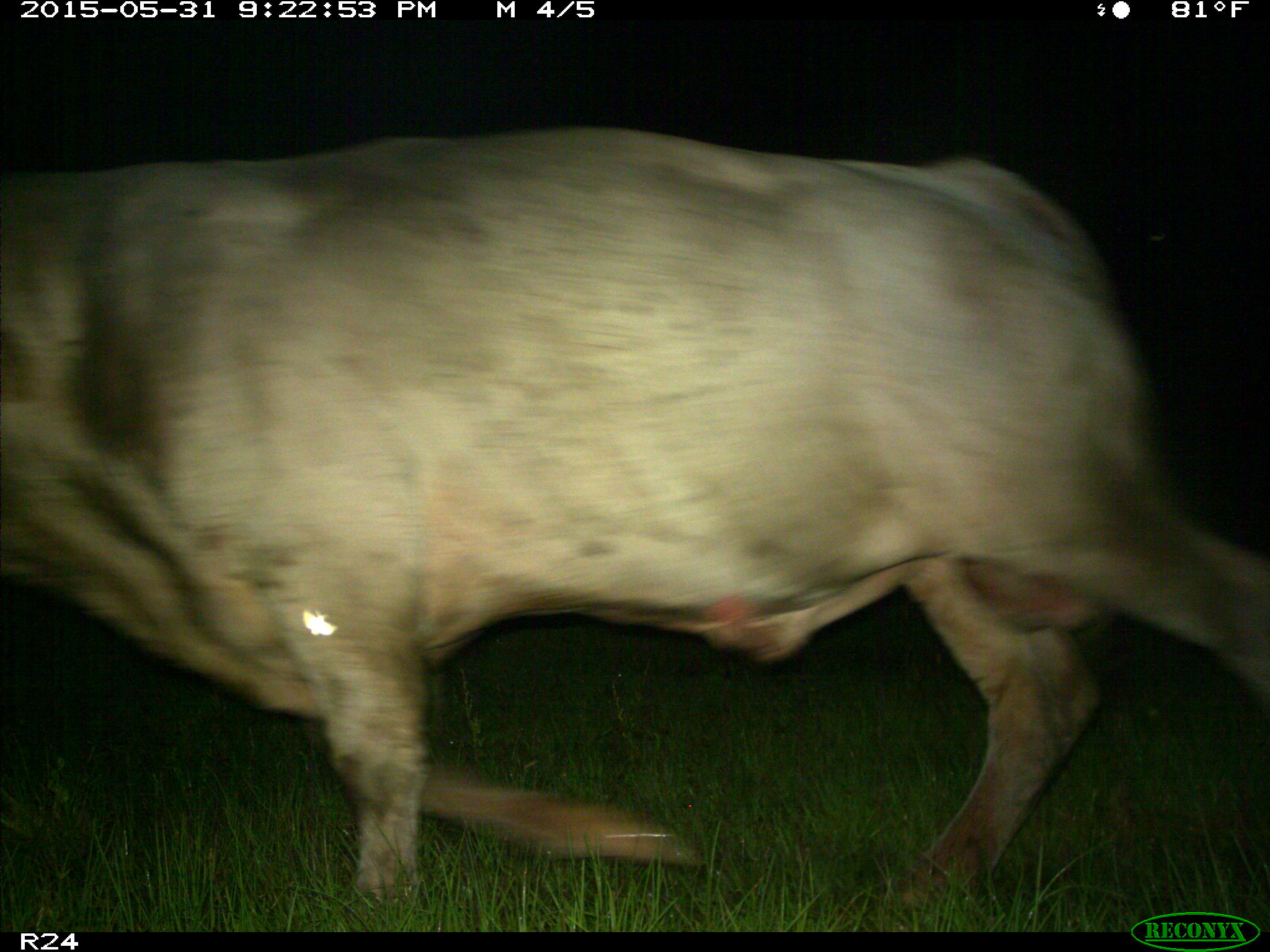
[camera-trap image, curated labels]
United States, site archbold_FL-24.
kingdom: Animalia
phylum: Chordata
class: Mammalia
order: Artiodactyla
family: Bovidae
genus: Bos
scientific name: Bos taurus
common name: domestic cow